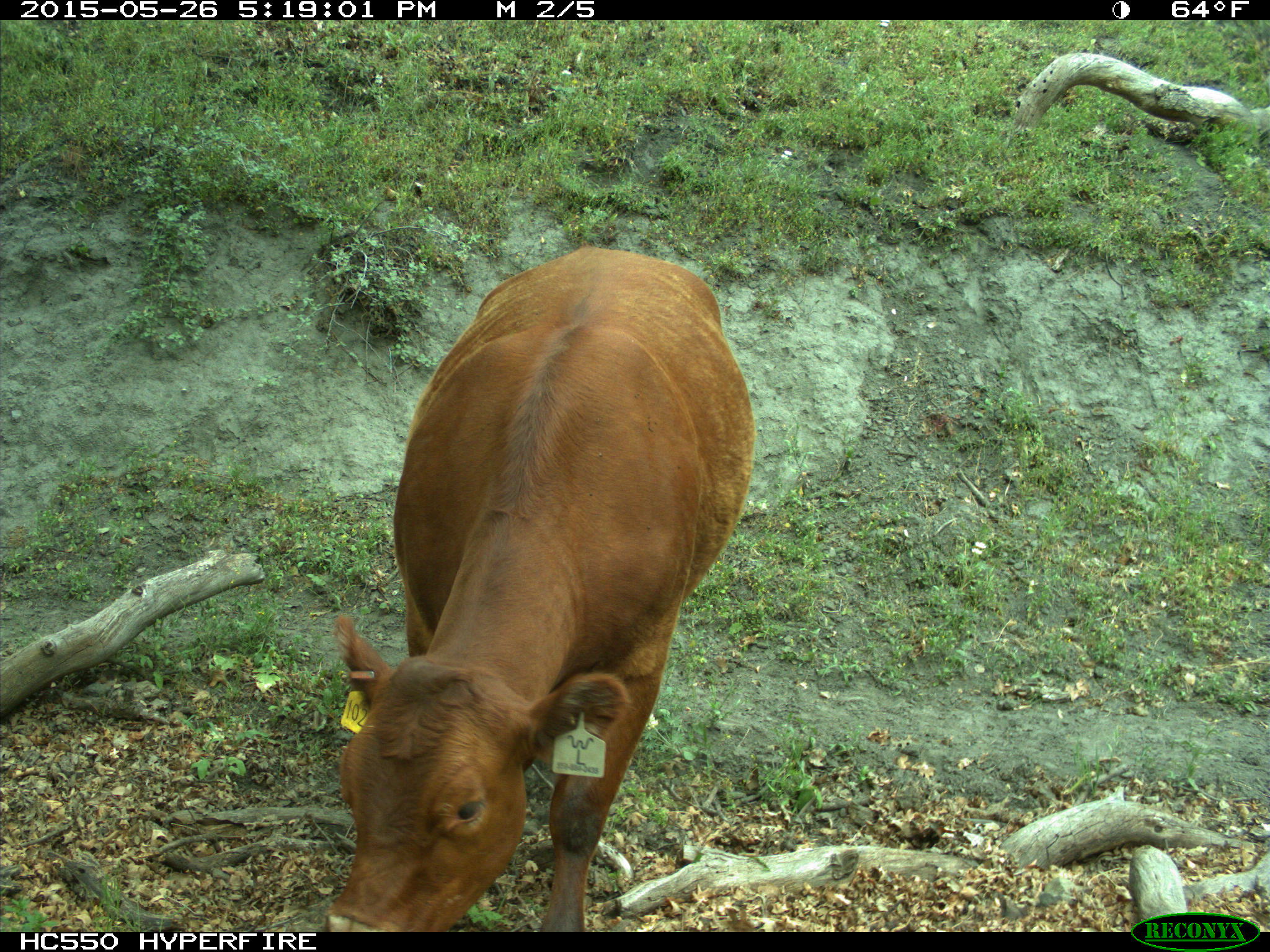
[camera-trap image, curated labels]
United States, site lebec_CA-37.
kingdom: Animalia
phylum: Chordata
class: Mammalia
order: Artiodactyla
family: Bovidae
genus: Bos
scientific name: Bos taurus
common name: domestic cow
Bos taurus (domestic cow).